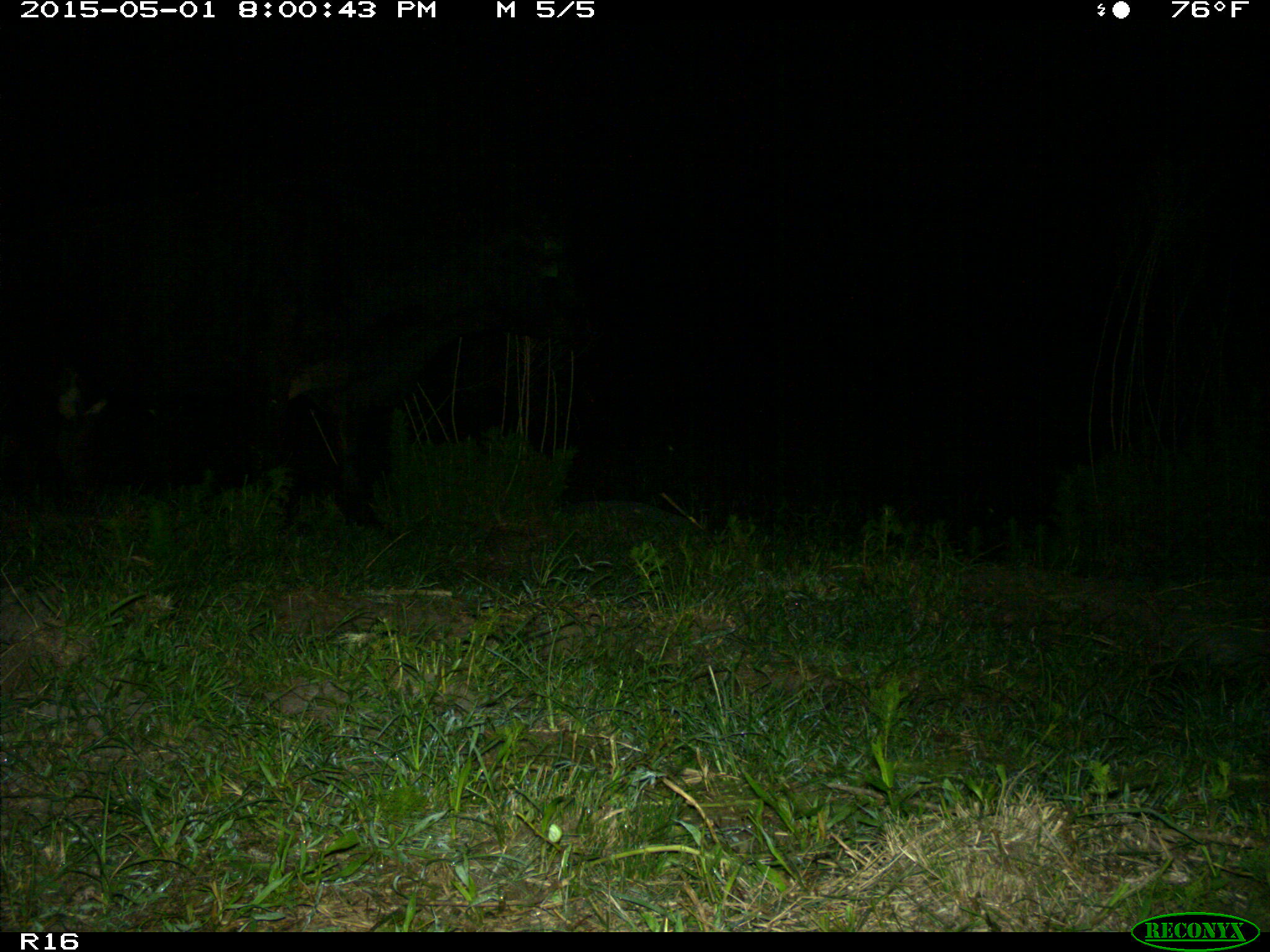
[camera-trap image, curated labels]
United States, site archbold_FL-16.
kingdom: Animalia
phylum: Chordata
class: Mammalia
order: Artiodactyla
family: Bovidae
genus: Bos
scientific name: Bos taurus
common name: domestic cow